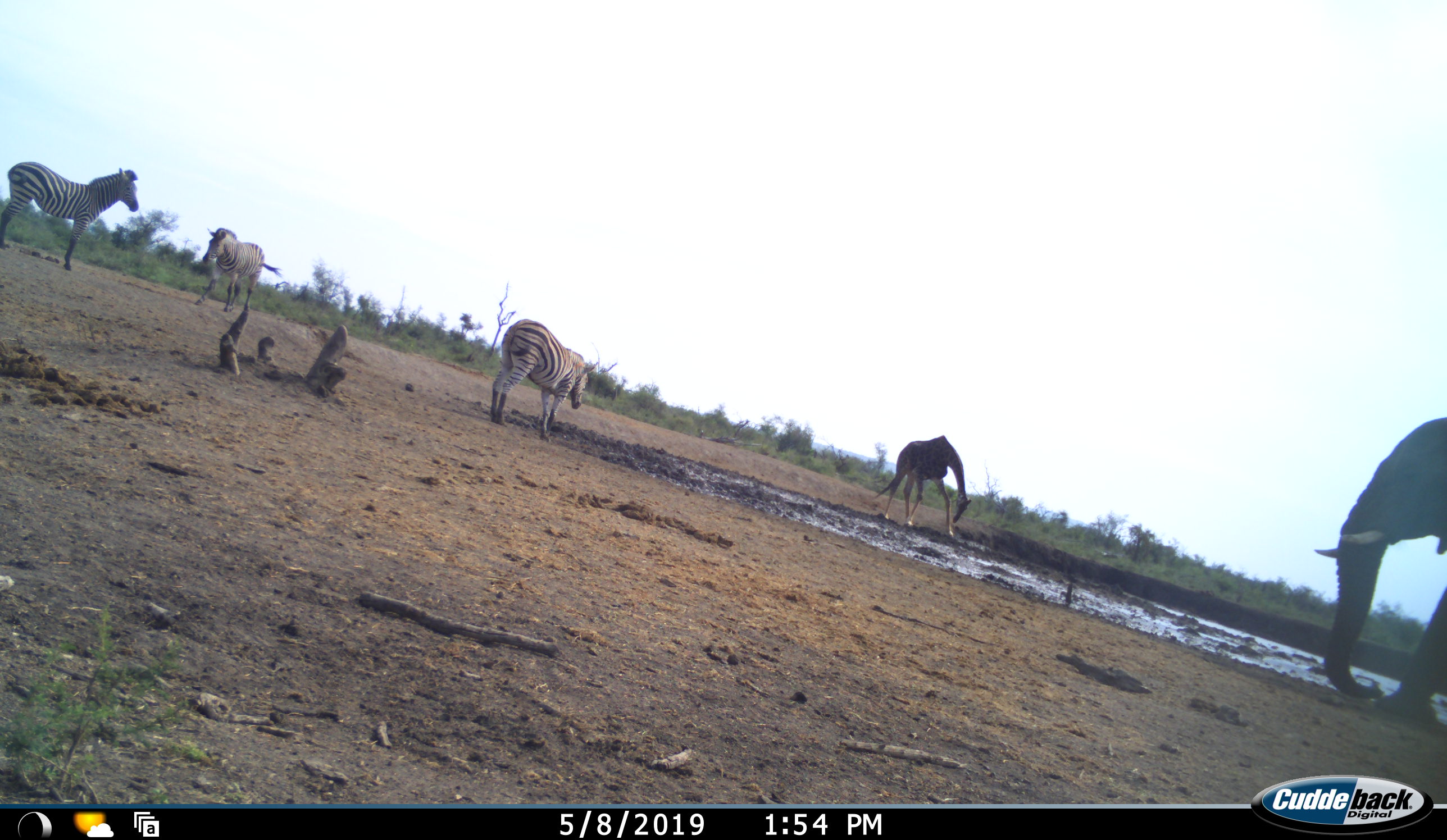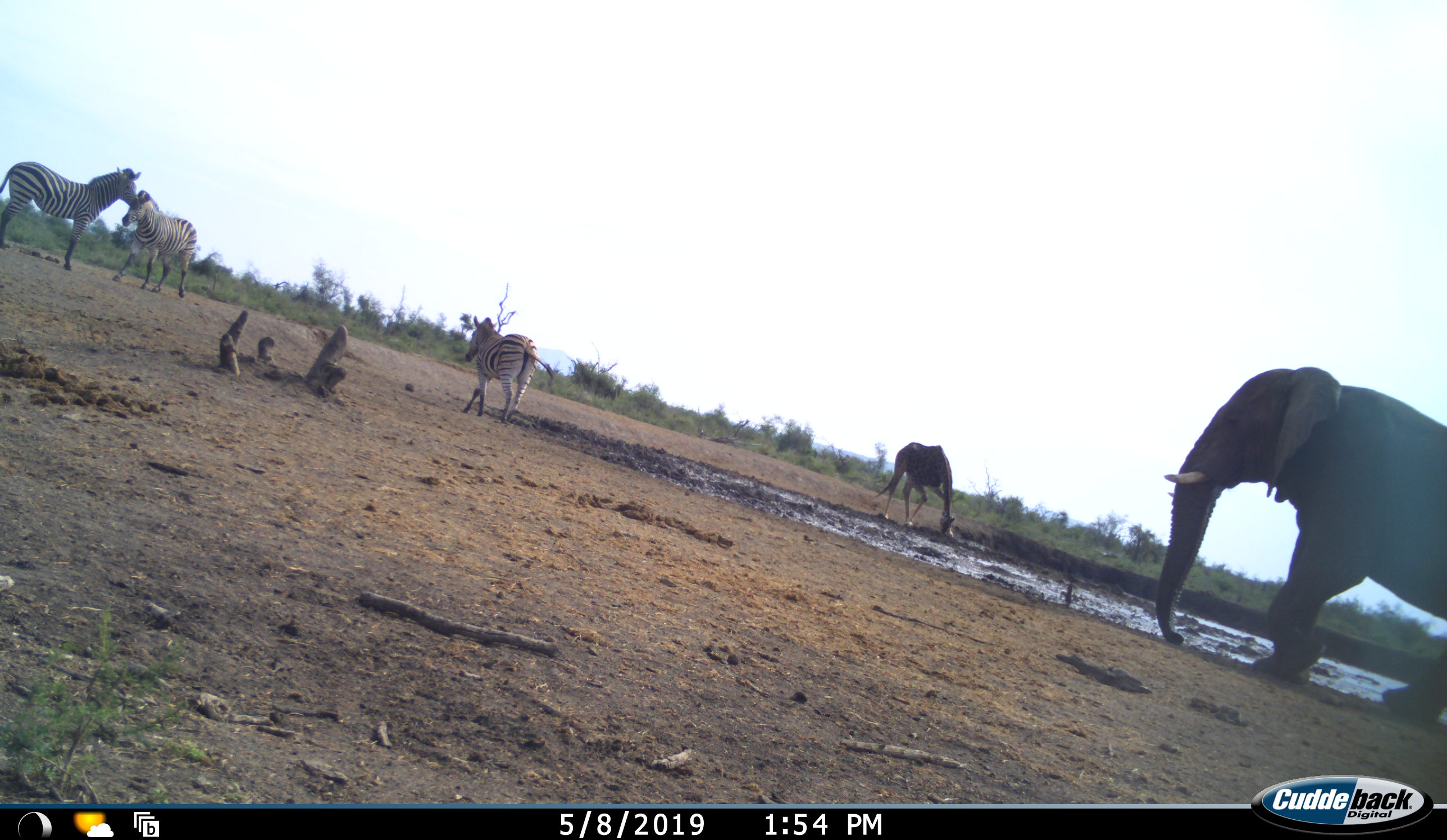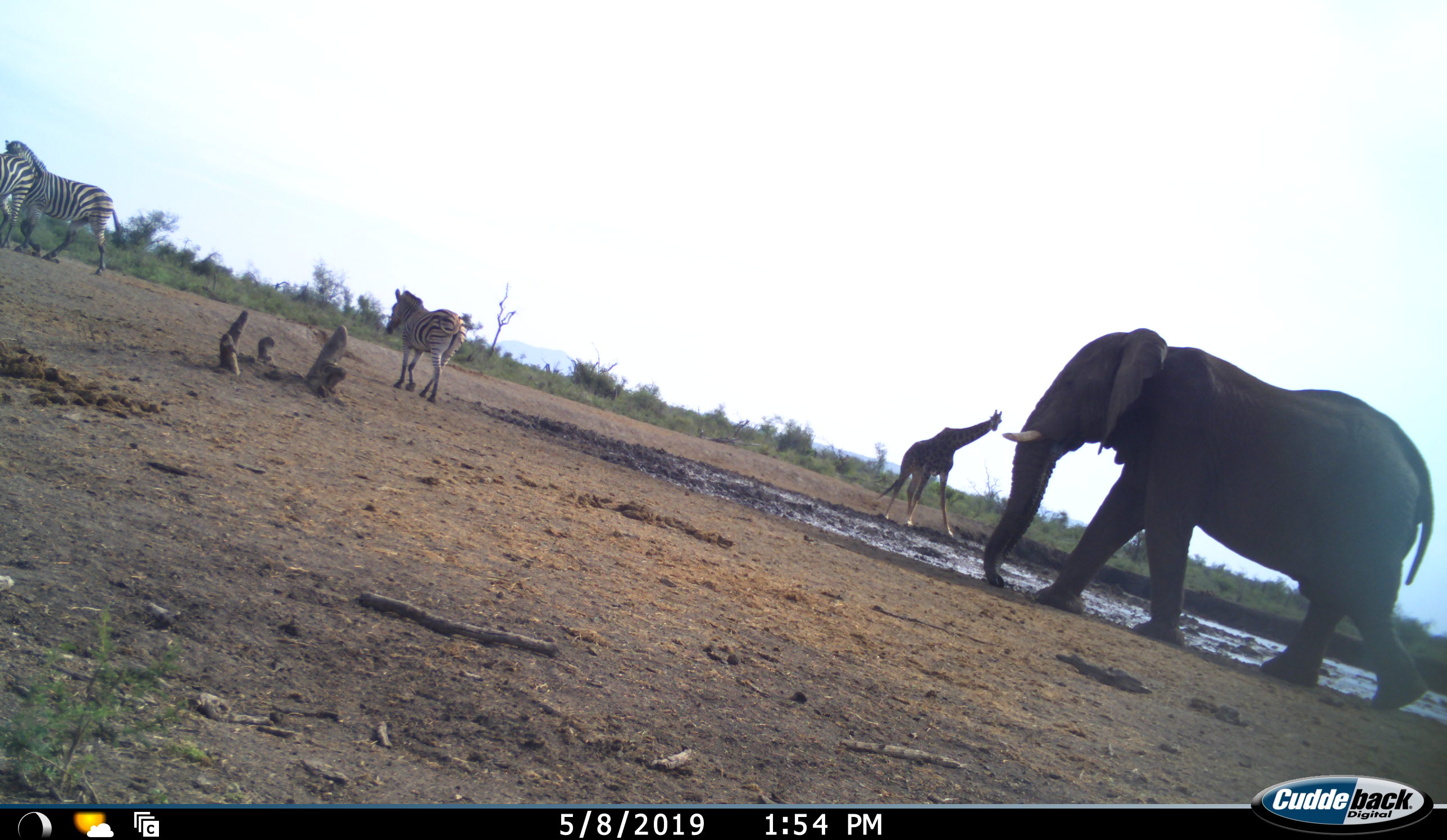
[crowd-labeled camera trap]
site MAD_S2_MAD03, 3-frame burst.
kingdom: Animalia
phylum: Chordata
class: Mammalia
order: Proboscidea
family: Elephantidae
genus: Loxodonta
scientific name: Loxodonta africana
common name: african bush elephant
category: elephant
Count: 1.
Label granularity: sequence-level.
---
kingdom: Animalia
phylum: Chordata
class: Mammalia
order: Artiodactyla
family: Giraffidae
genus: Giraffa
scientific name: Giraffa camelopardalis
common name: giraffe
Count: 1.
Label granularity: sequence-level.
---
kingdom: Animalia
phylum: Chordata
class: Mammalia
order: Perissodactyla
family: Equidae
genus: Equus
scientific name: Equus quagga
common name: plains zebra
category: zebraplains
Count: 3.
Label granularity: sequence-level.